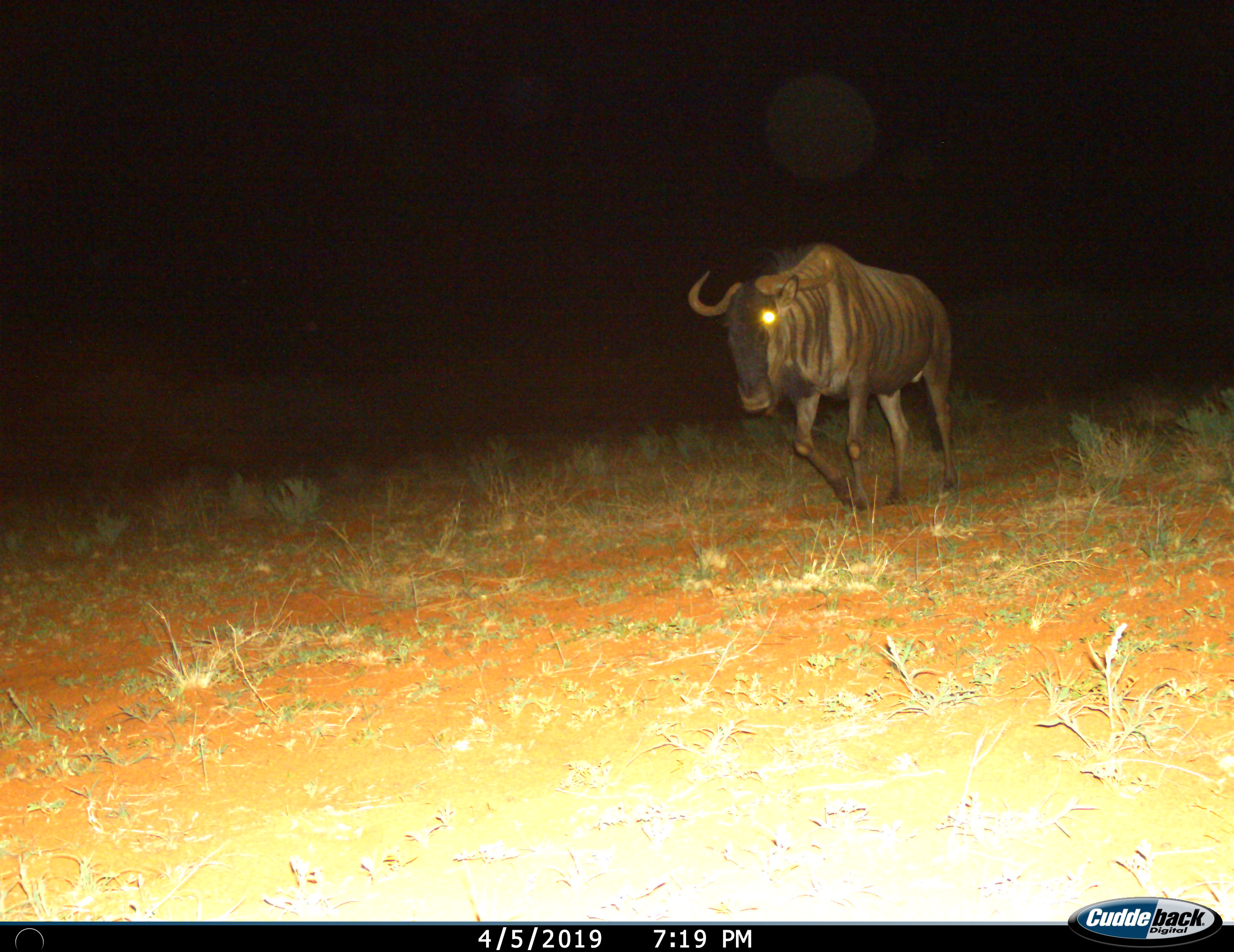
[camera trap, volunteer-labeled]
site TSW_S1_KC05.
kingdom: Animalia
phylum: Chordata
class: Mammalia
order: Artiodactyla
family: Bovidae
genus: Connochaetes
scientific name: Connochaetes taurinus taurinus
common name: blue wildebeest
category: wildebeestblue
Wildebeestblue (blue wildebeest) (Connochaetes taurinus taurinus), count 1. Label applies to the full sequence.